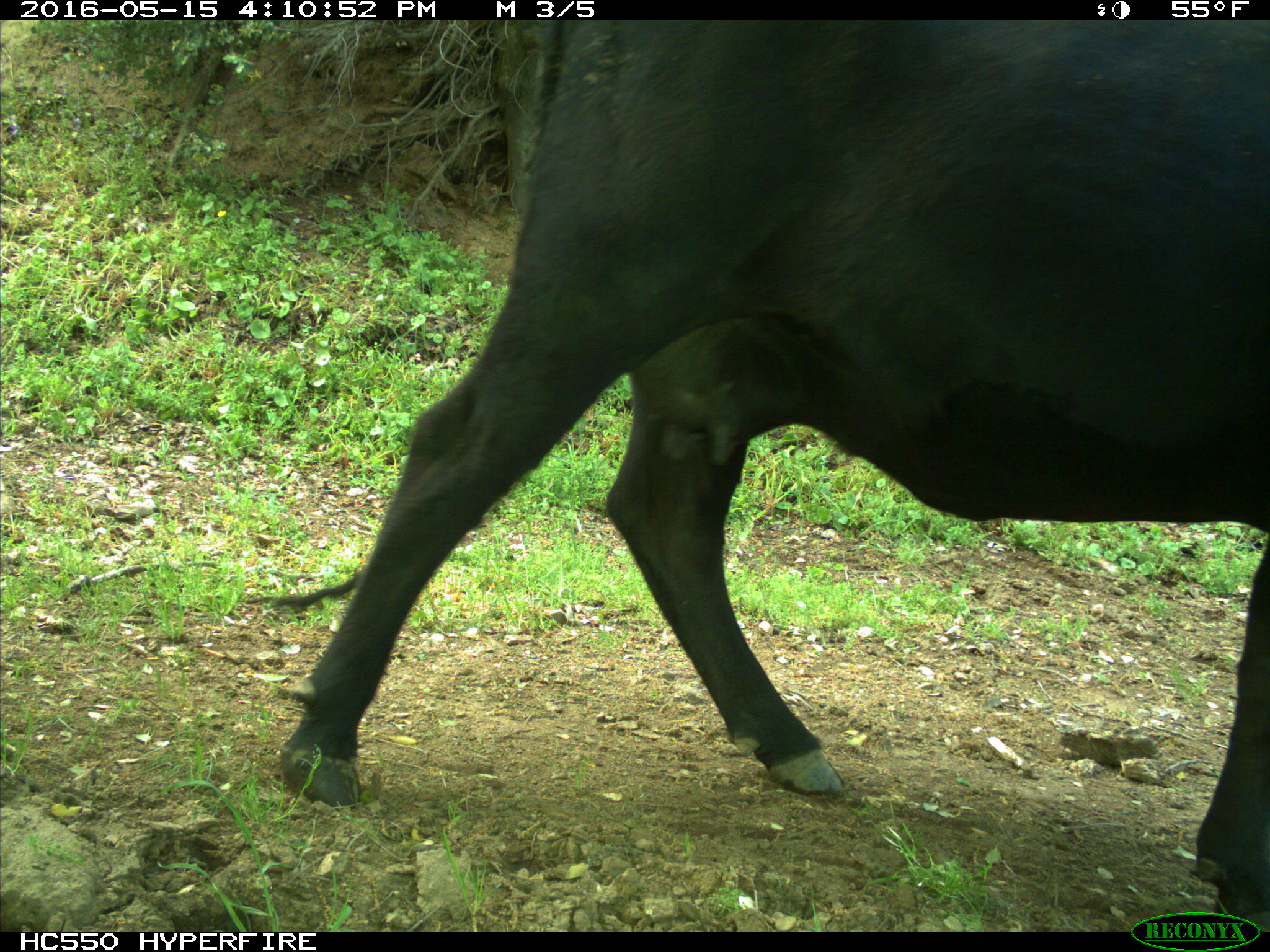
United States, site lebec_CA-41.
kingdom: Animalia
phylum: Chordata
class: Mammalia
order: Artiodactyla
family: Bovidae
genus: Bos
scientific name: Bos taurus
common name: domestic cow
Bos taurus (domestic cow).